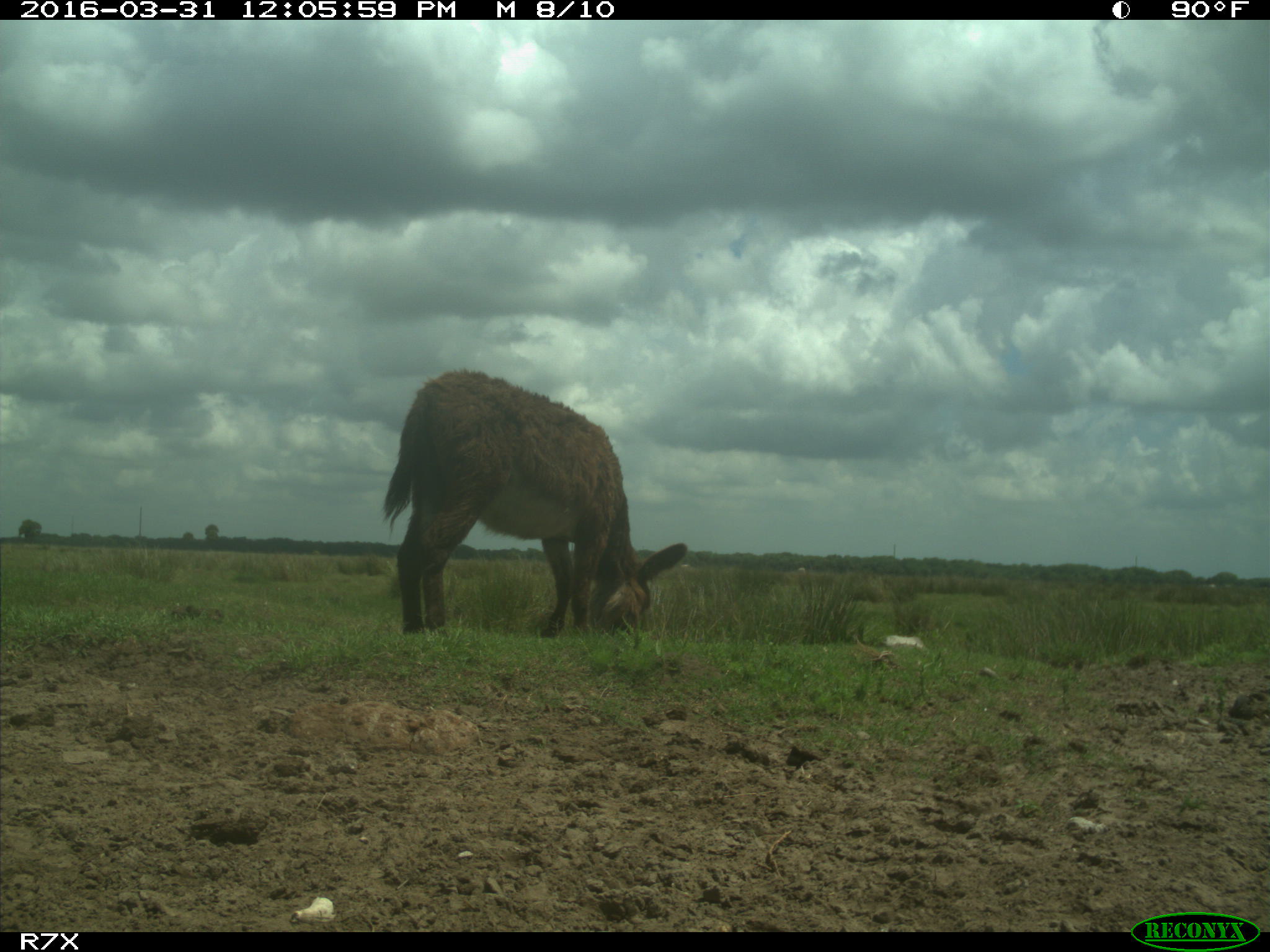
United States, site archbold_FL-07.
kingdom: Animalia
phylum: Chordata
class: Mammalia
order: Artiodactyla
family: Bovidae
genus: Bos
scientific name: Bos taurus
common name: domestic cow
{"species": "Bos taurus (domestic cow)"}